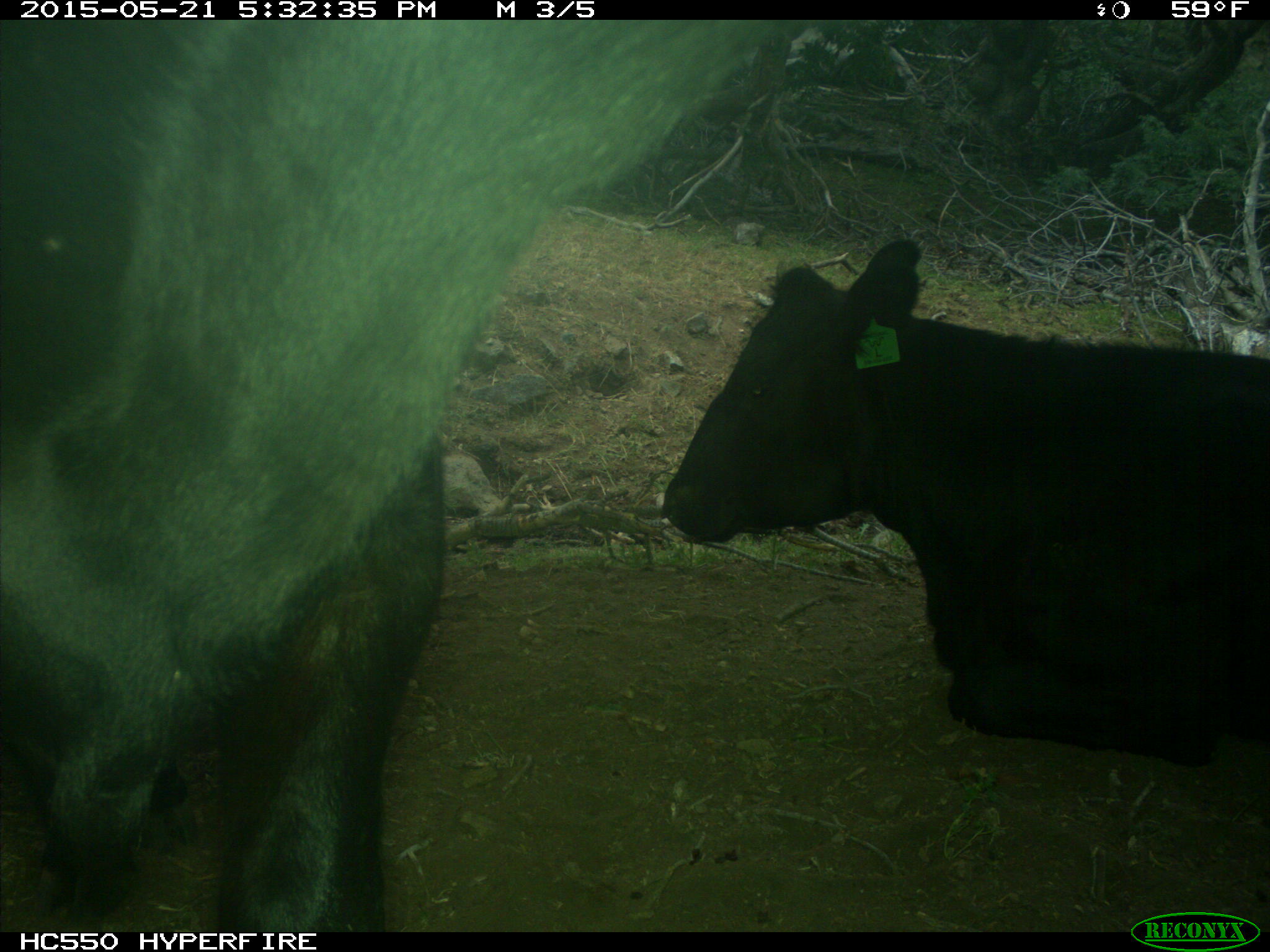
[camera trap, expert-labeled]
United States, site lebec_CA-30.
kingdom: Animalia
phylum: Chordata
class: Mammalia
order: Artiodactyla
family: Bovidae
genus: Bos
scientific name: Bos taurus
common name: domestic cow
Bos taurus (domestic cow).